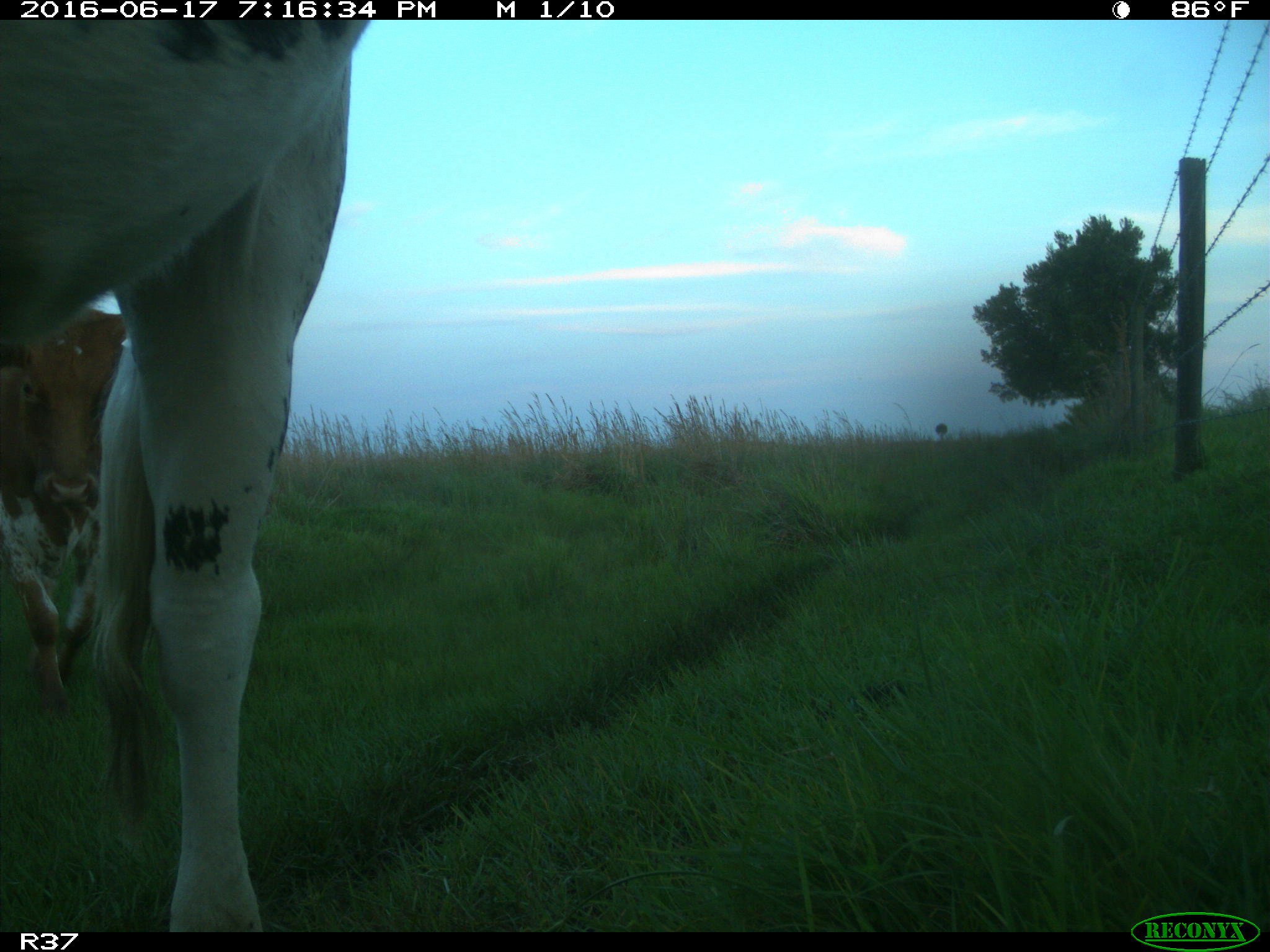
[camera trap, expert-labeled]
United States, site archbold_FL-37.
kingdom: Animalia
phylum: Chordata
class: Mammalia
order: Artiodactyla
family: Bovidae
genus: Bos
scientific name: Bos taurus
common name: domestic cow